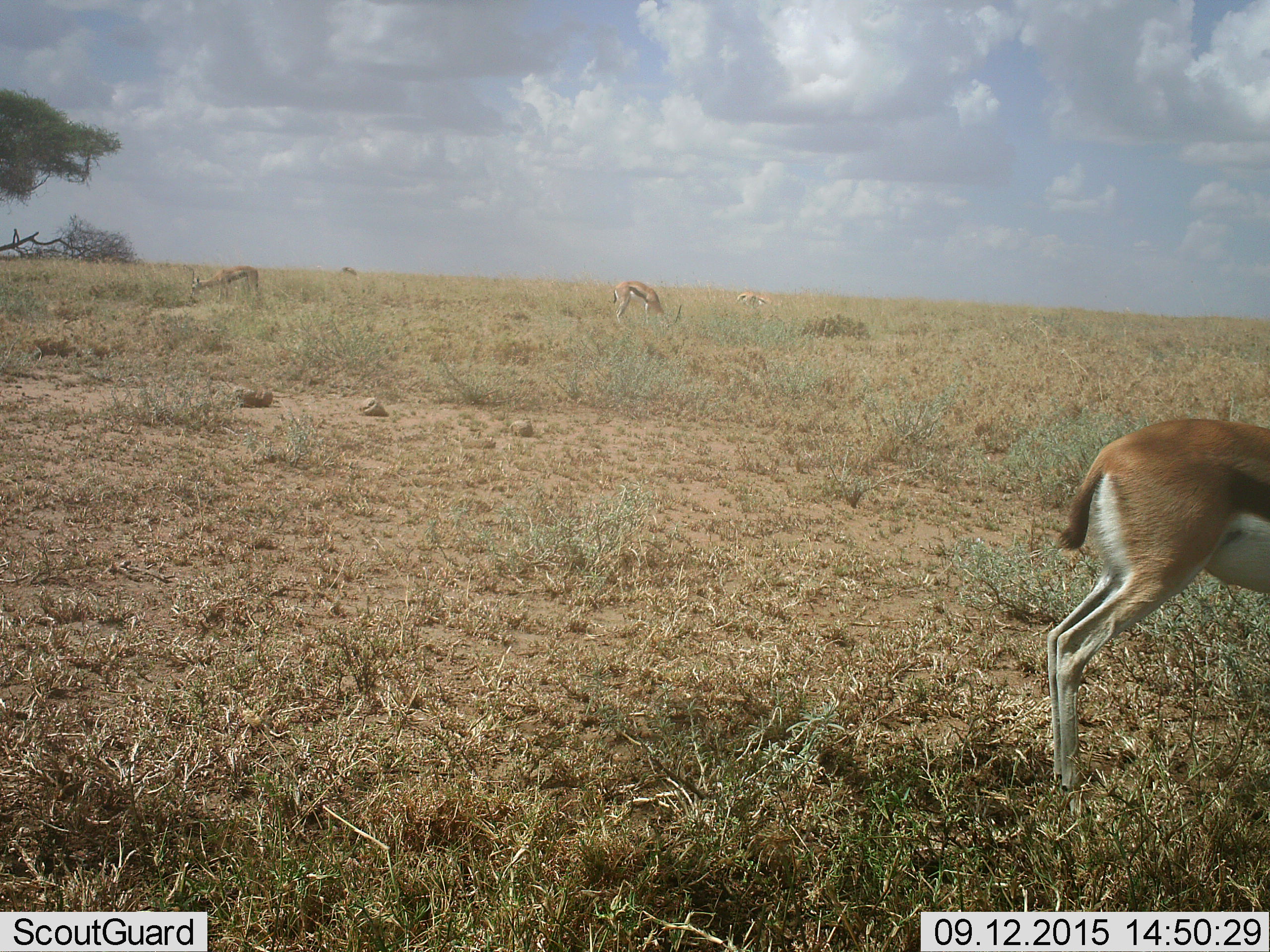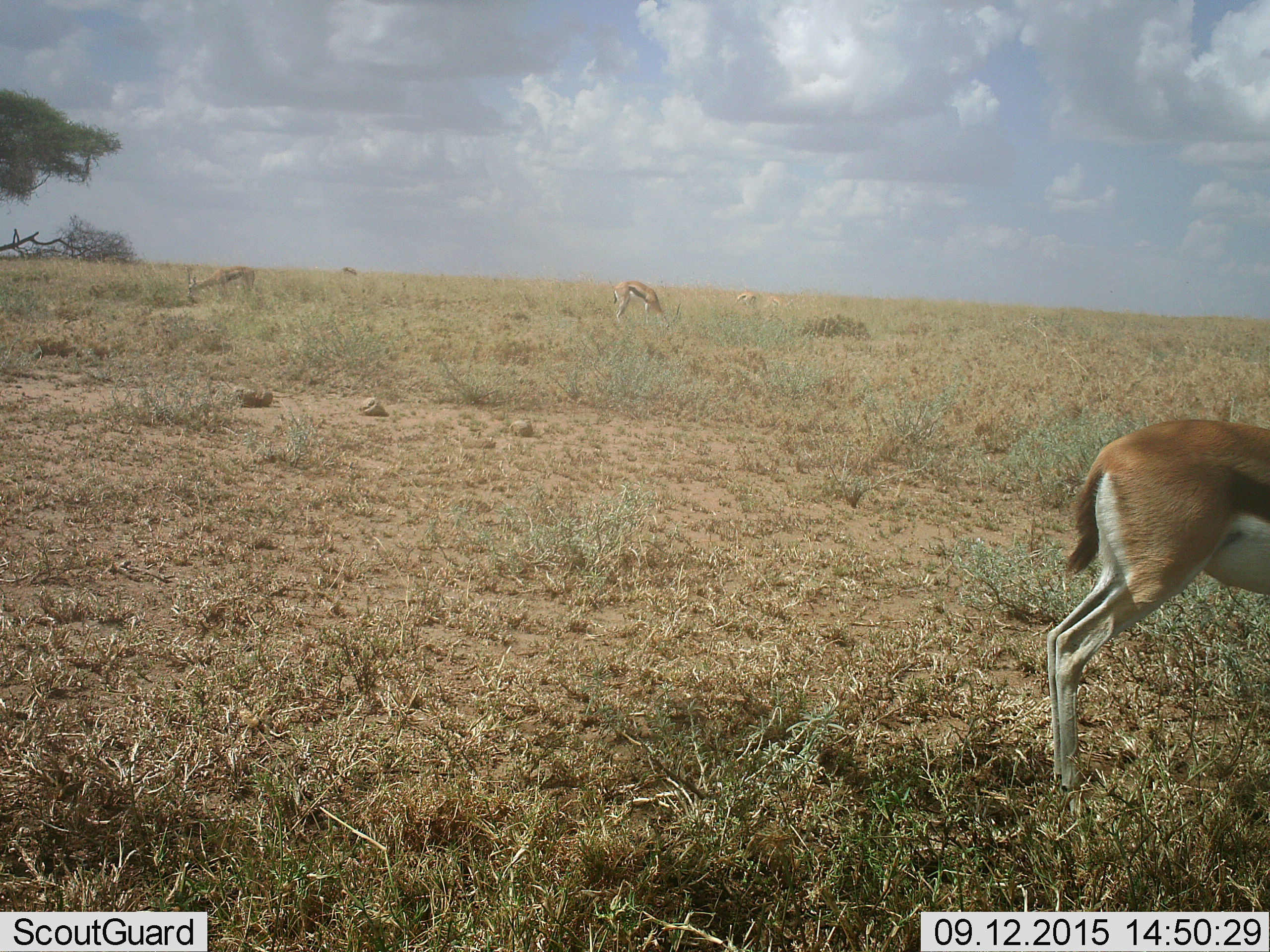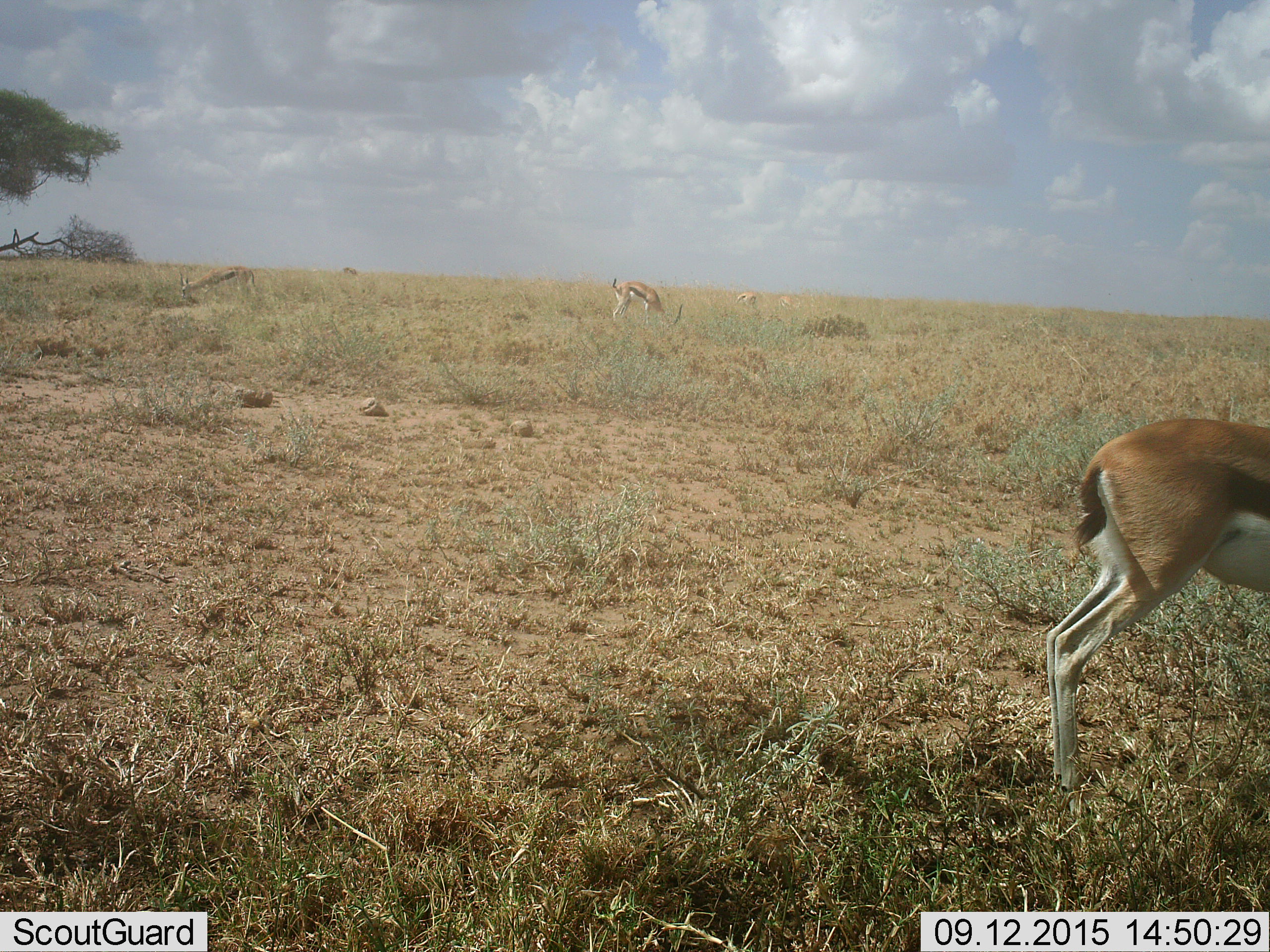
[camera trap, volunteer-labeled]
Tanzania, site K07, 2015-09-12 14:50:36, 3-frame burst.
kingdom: Animalia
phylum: Chordata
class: Mammalia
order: Artiodactyla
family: Bovidae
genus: Eudorcas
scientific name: Eudorcas thomsonii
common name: thomson's gazelle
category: gazellethomsons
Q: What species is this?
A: Gazellethomsons (thomson's gazelle) (Eudorcas thomsonii).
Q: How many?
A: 5.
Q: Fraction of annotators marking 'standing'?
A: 67%.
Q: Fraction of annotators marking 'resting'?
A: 0%.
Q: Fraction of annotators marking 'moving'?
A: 0%.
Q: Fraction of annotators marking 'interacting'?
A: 0%.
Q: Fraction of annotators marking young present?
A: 0%.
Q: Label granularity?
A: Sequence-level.